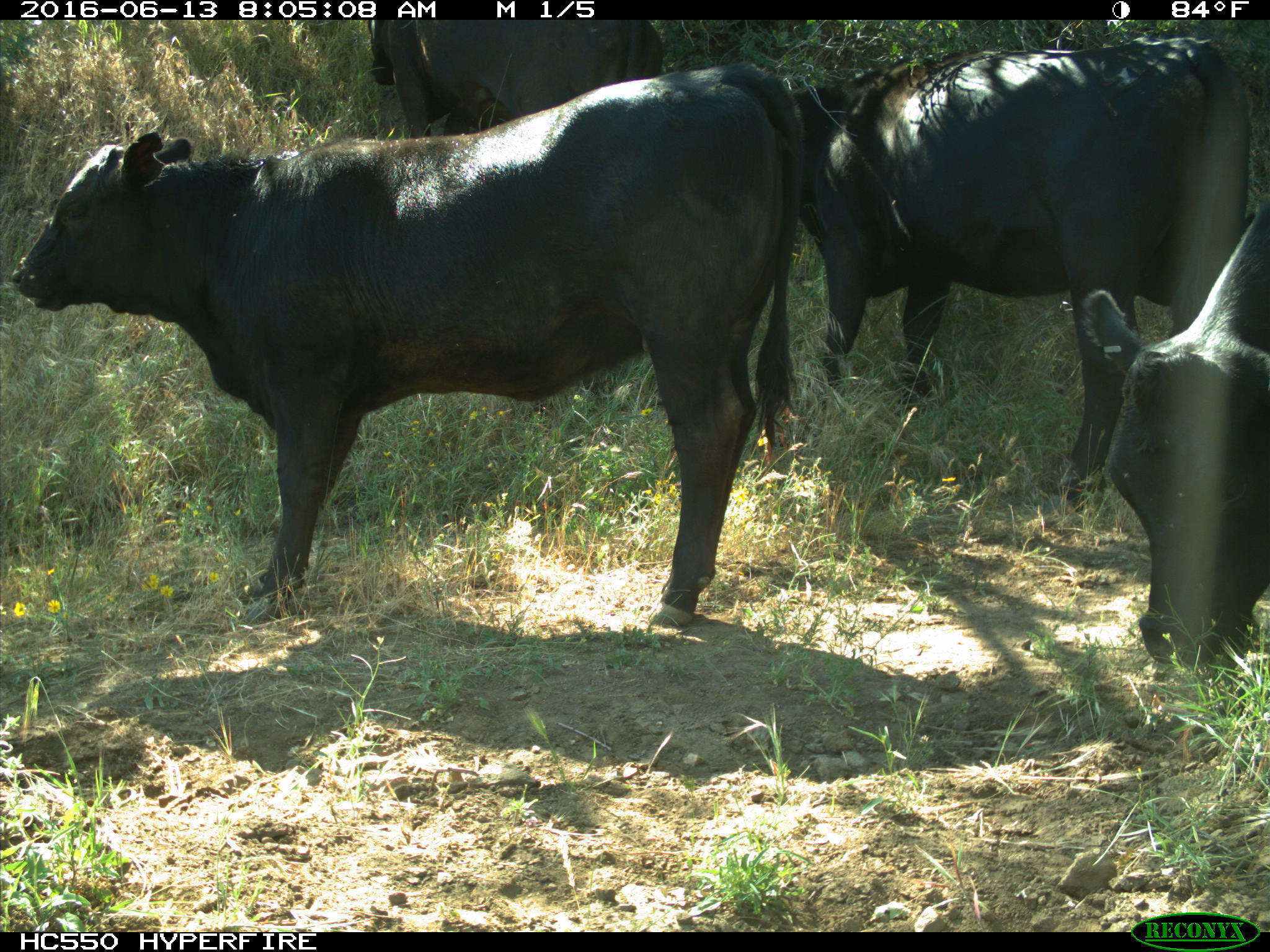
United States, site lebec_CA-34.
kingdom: Animalia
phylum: Chordata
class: Mammalia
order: Artiodactyla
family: Bovidae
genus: Bos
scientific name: Bos taurus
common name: domestic cow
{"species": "Bos taurus (domestic cow)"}